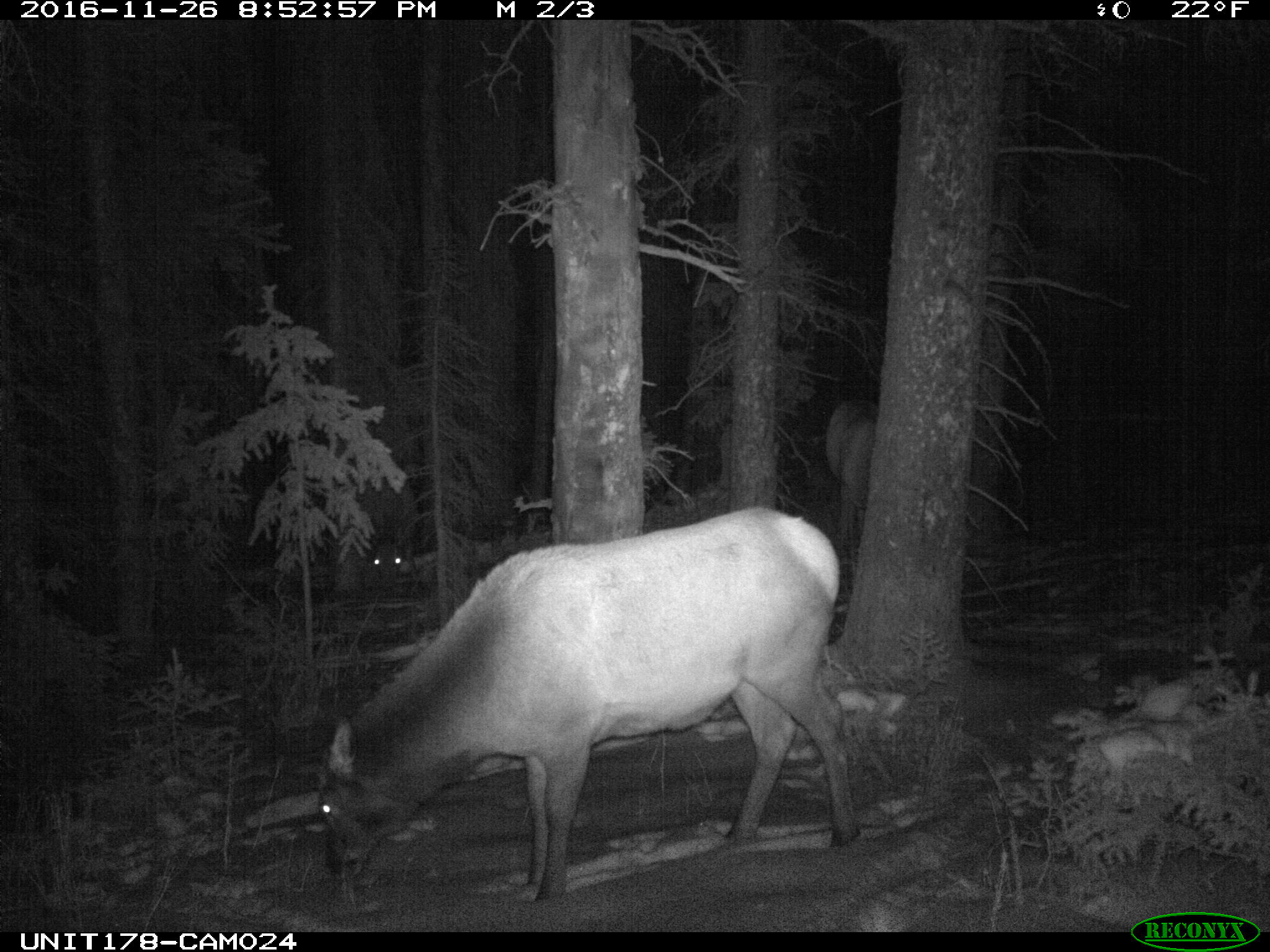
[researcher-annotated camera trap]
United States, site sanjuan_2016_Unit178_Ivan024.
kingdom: Animalia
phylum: Chordata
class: Mammalia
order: Artiodactyla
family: Cervidae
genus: Cervus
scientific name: Cervus elaphus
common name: red deer